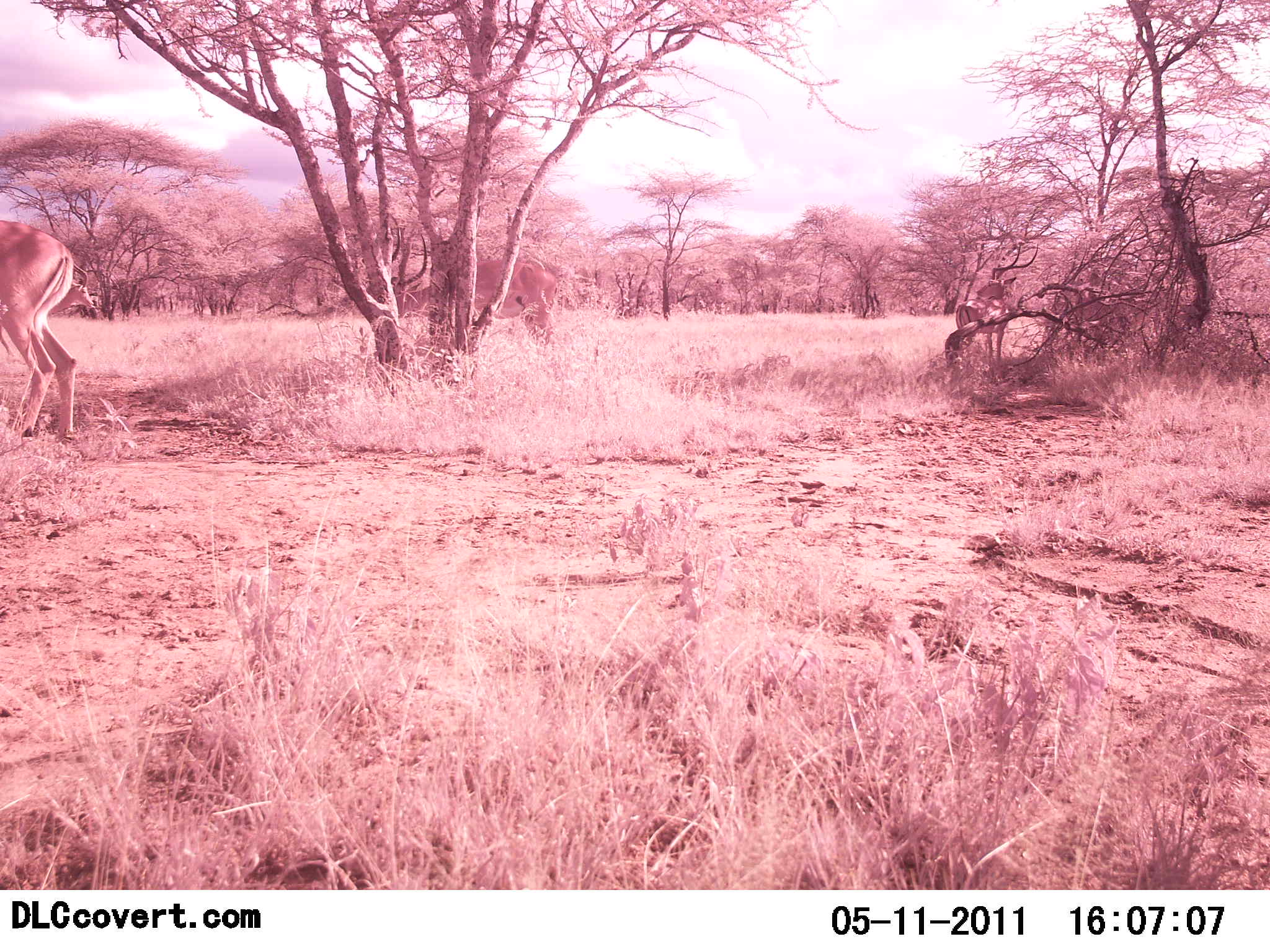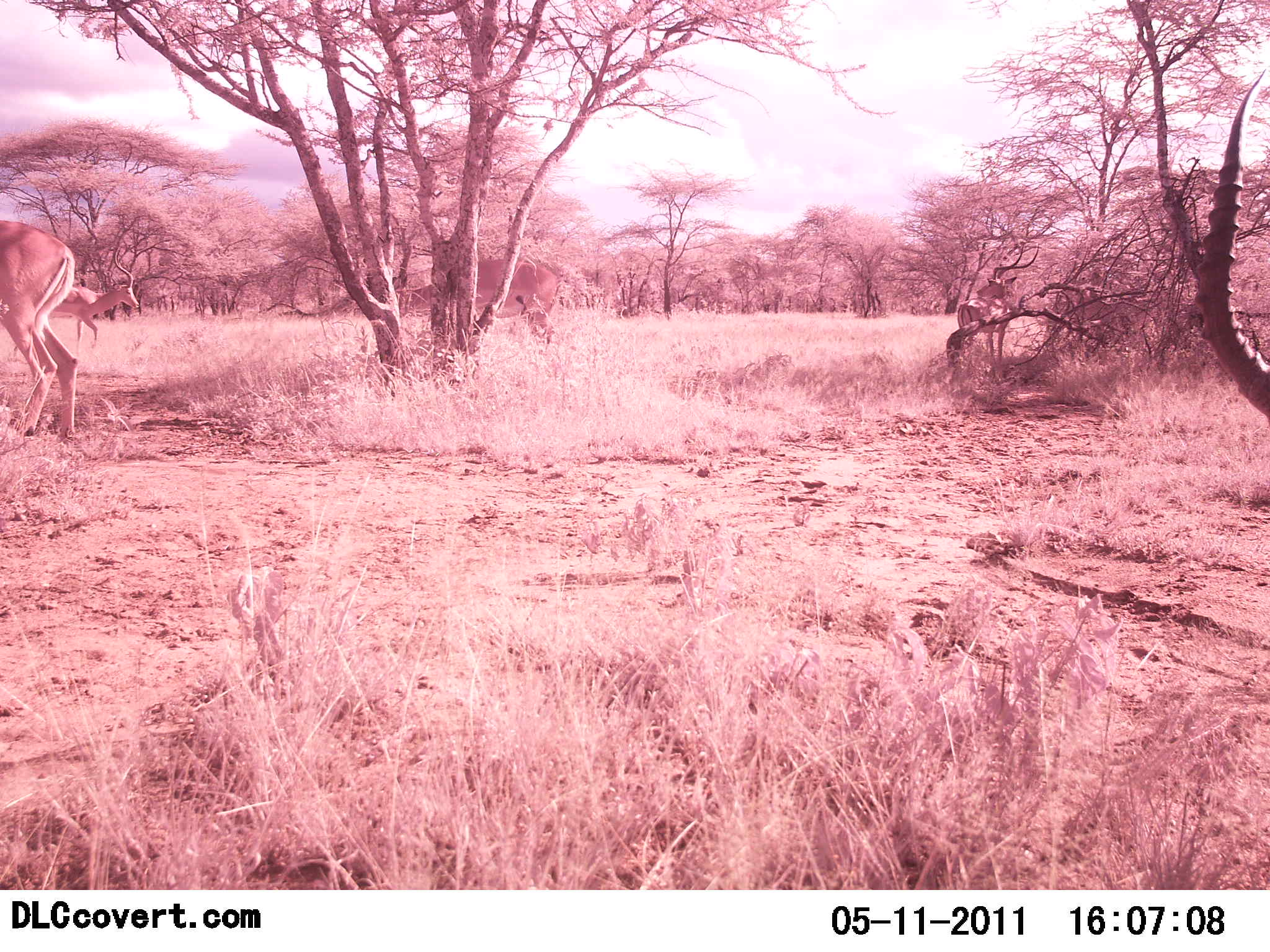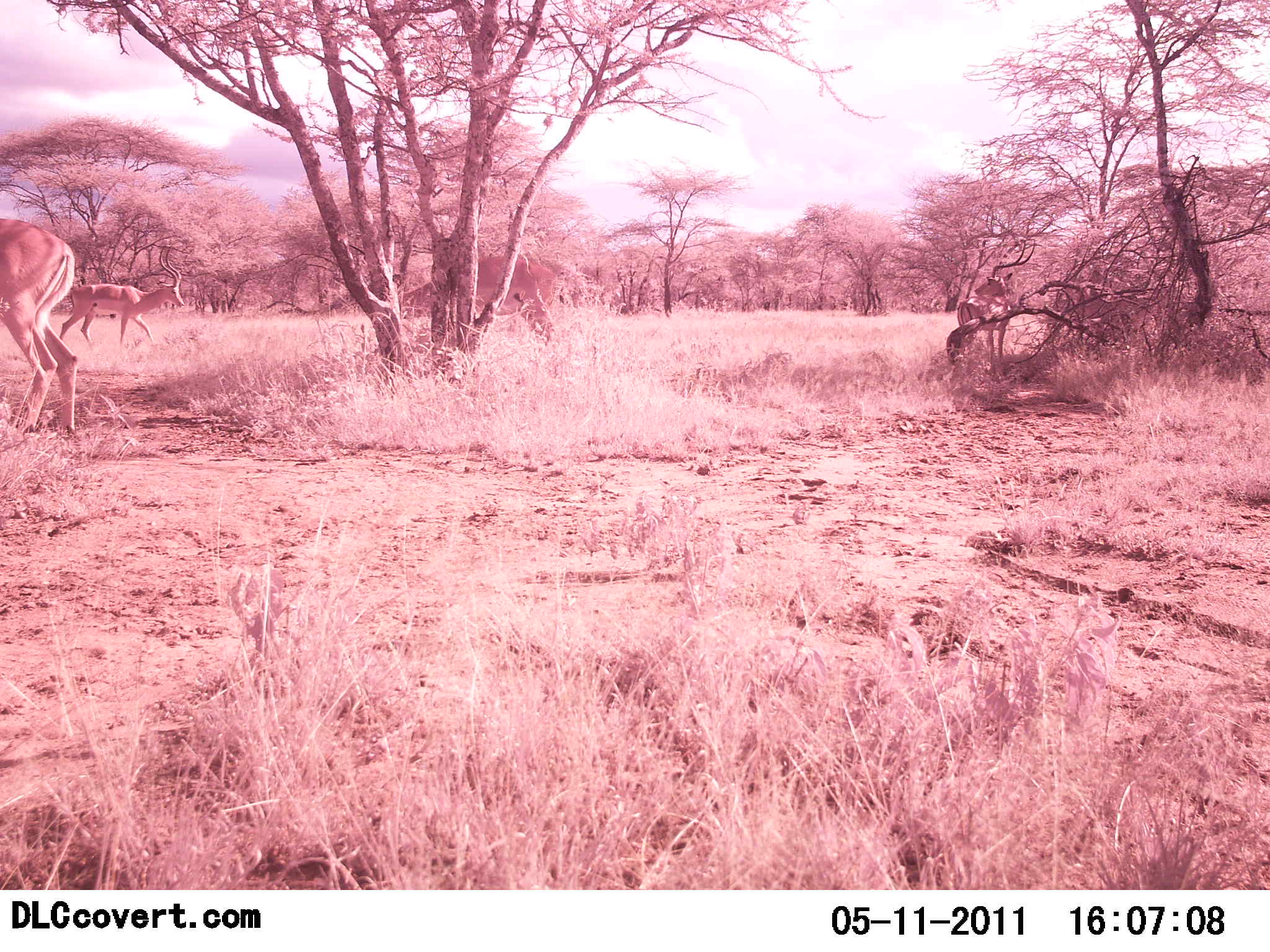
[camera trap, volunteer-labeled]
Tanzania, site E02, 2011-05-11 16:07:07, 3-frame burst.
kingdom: Animalia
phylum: Chordata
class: Mammalia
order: Artiodactyla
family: Bovidae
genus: Aepyceros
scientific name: Aepyceros melampus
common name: impala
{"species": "impala (Aepyceros melampus)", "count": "4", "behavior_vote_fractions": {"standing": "70%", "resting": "0%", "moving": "80%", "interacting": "0%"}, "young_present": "0%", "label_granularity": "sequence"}